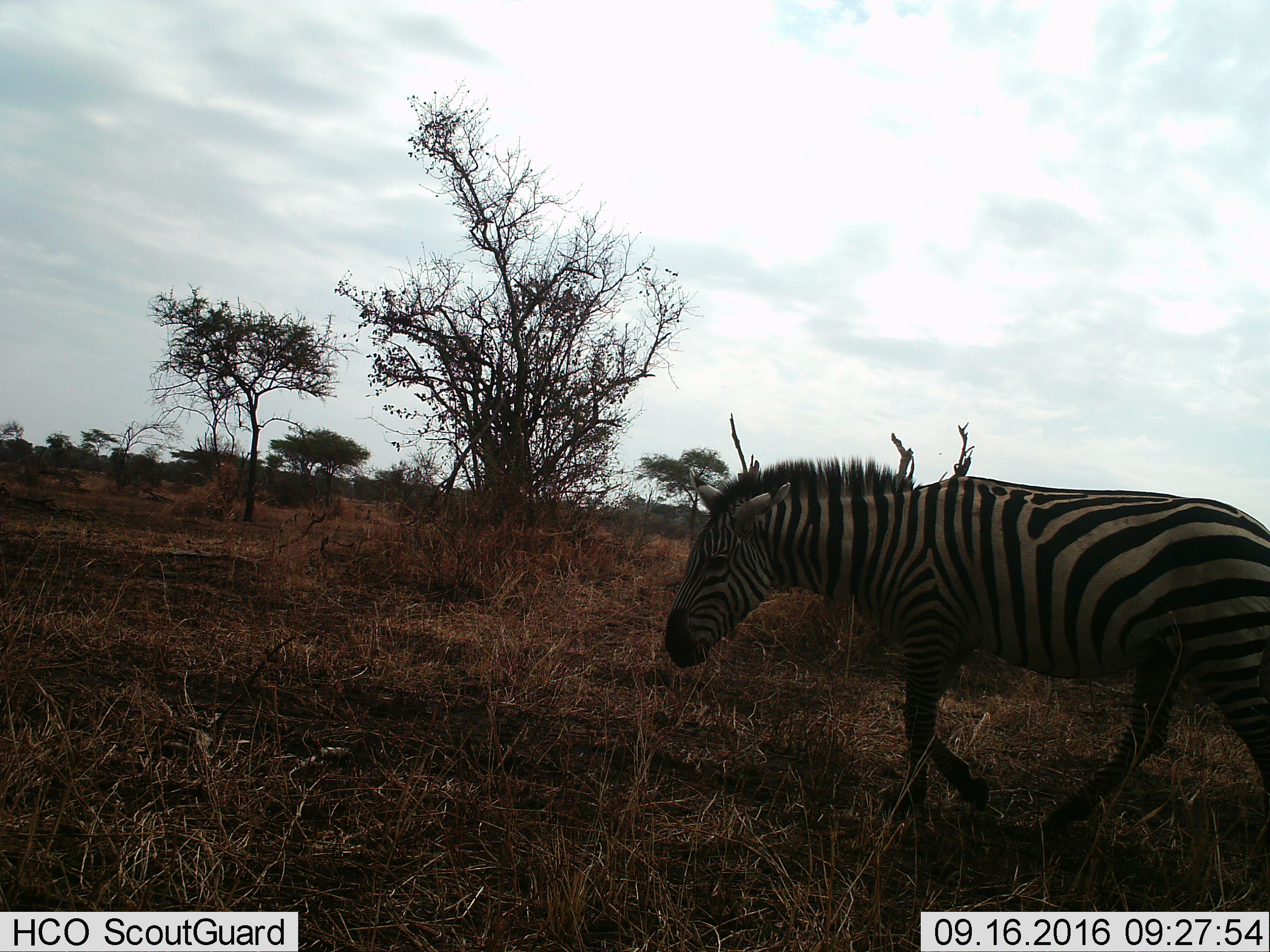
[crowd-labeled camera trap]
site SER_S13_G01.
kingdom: Animalia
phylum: Chordata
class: Mammalia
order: Perissodactyla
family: Equidae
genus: Equus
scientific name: Equus quagga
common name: plains zebra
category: zebraplains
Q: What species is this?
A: Zebraplains (plains zebra) (Equus quagga).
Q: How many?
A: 1.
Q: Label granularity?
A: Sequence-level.